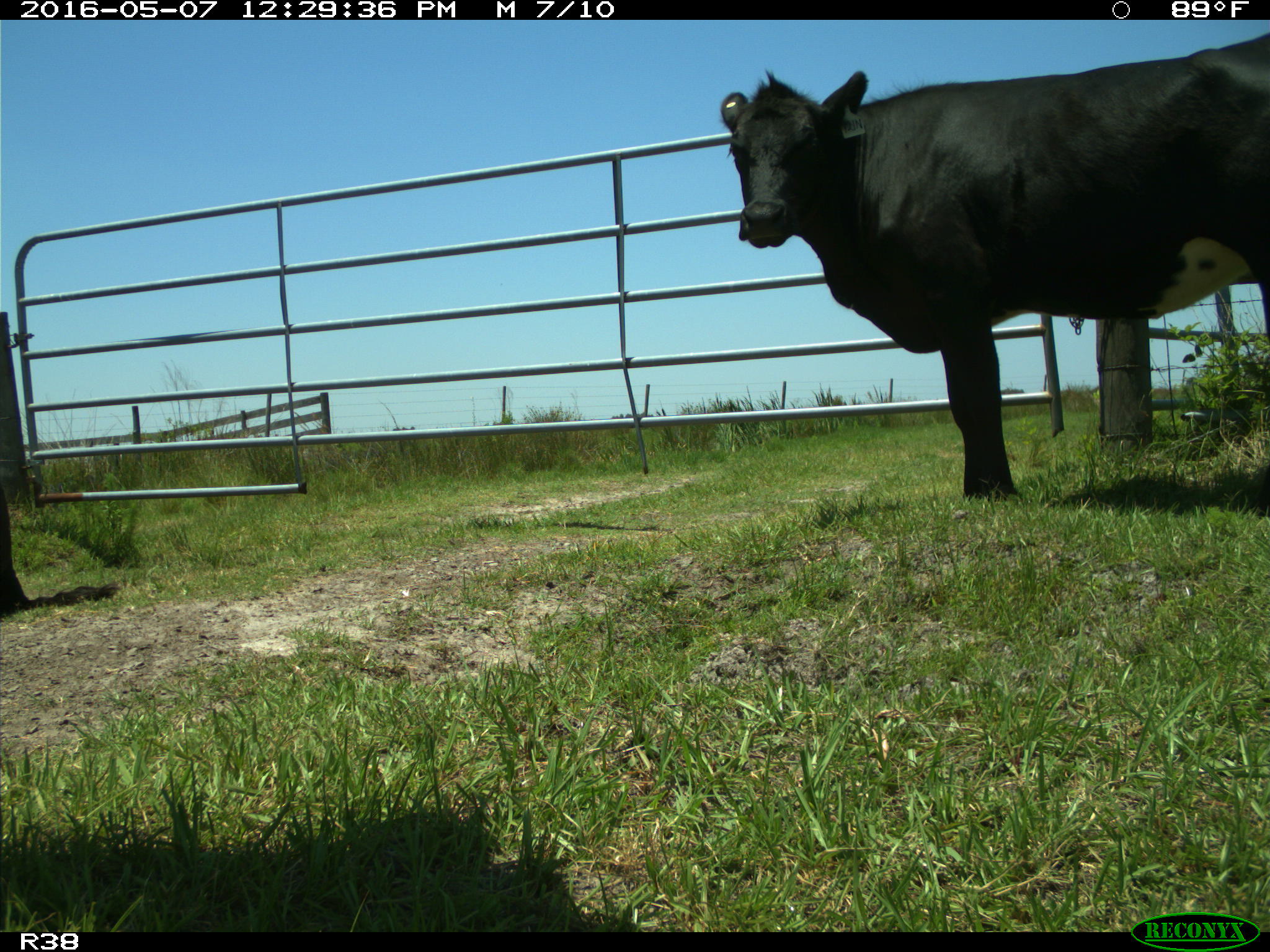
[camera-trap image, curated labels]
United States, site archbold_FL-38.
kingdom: Animalia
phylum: Chordata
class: Mammalia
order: Artiodactyla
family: Bovidae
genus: Bos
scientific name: Bos taurus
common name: domestic cow